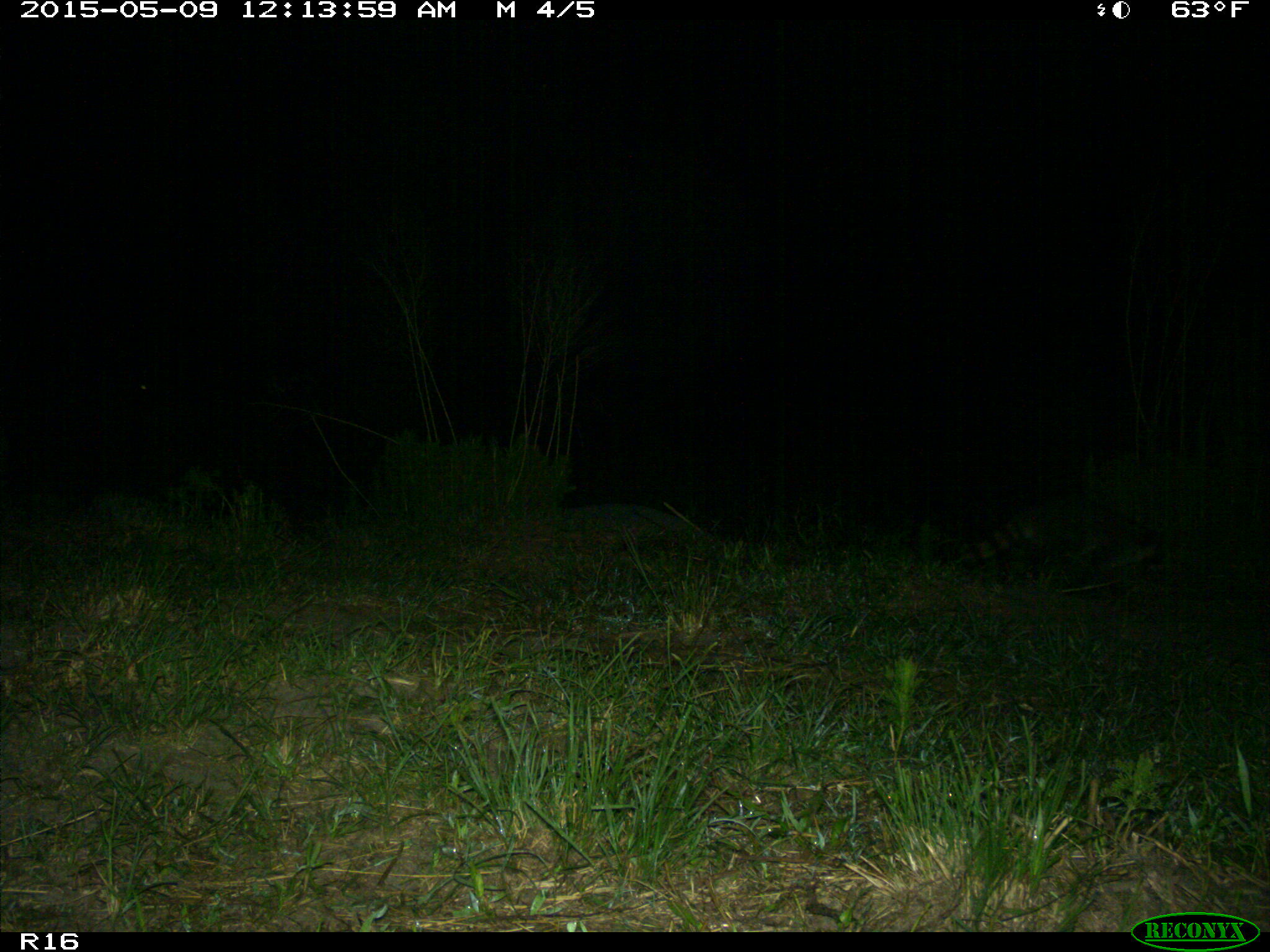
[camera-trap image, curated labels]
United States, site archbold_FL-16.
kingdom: Animalia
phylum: Chordata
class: Mammalia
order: Artiodactyla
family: Bovidae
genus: Bos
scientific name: Bos taurus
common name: domestic cow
Bos taurus (domestic cow).